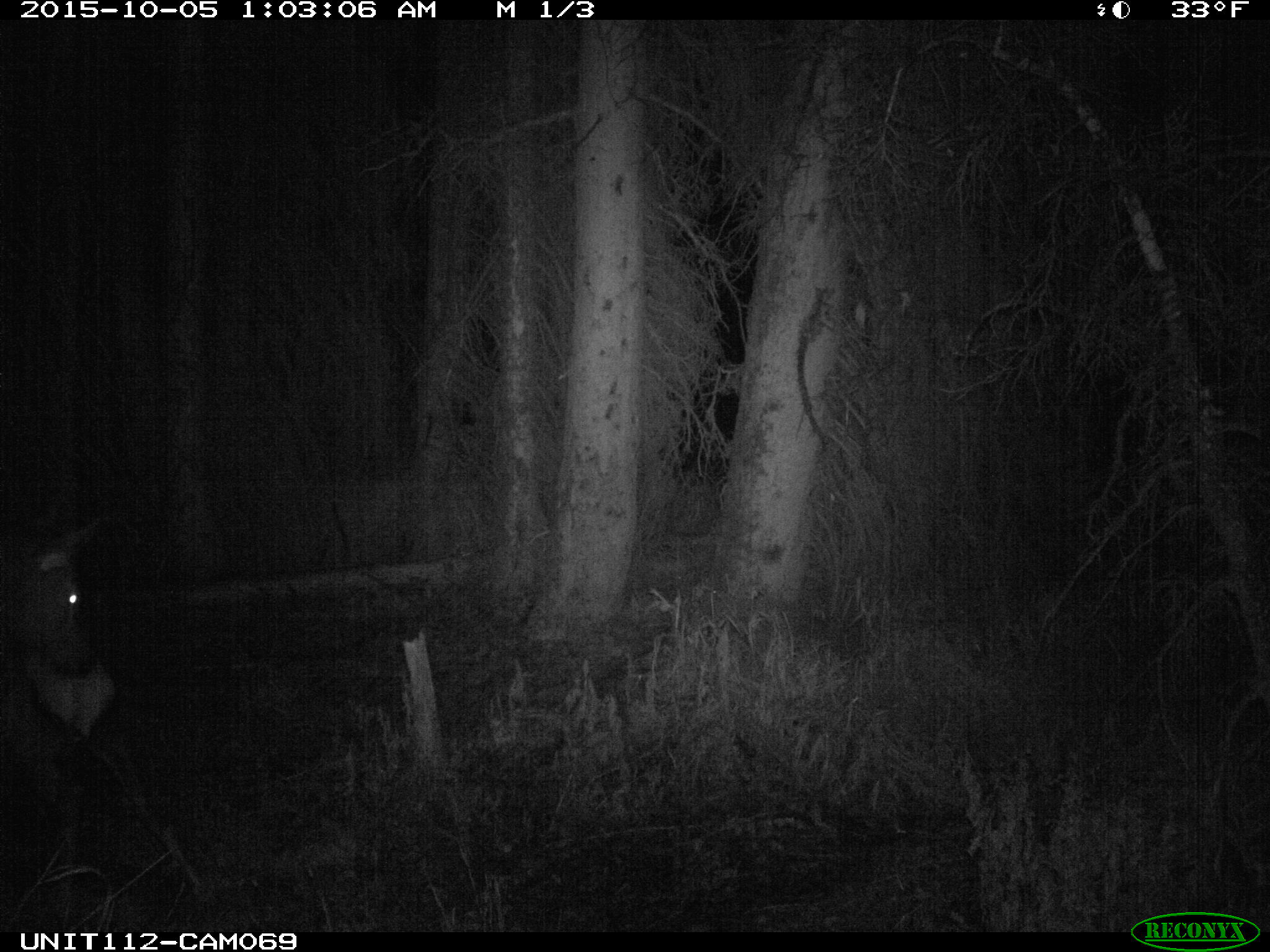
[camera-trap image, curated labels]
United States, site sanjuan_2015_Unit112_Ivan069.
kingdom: Animalia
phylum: Chordata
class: Mammalia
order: Artiodactyla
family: Cervidae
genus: Cervus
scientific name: Cervus elaphus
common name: red deer